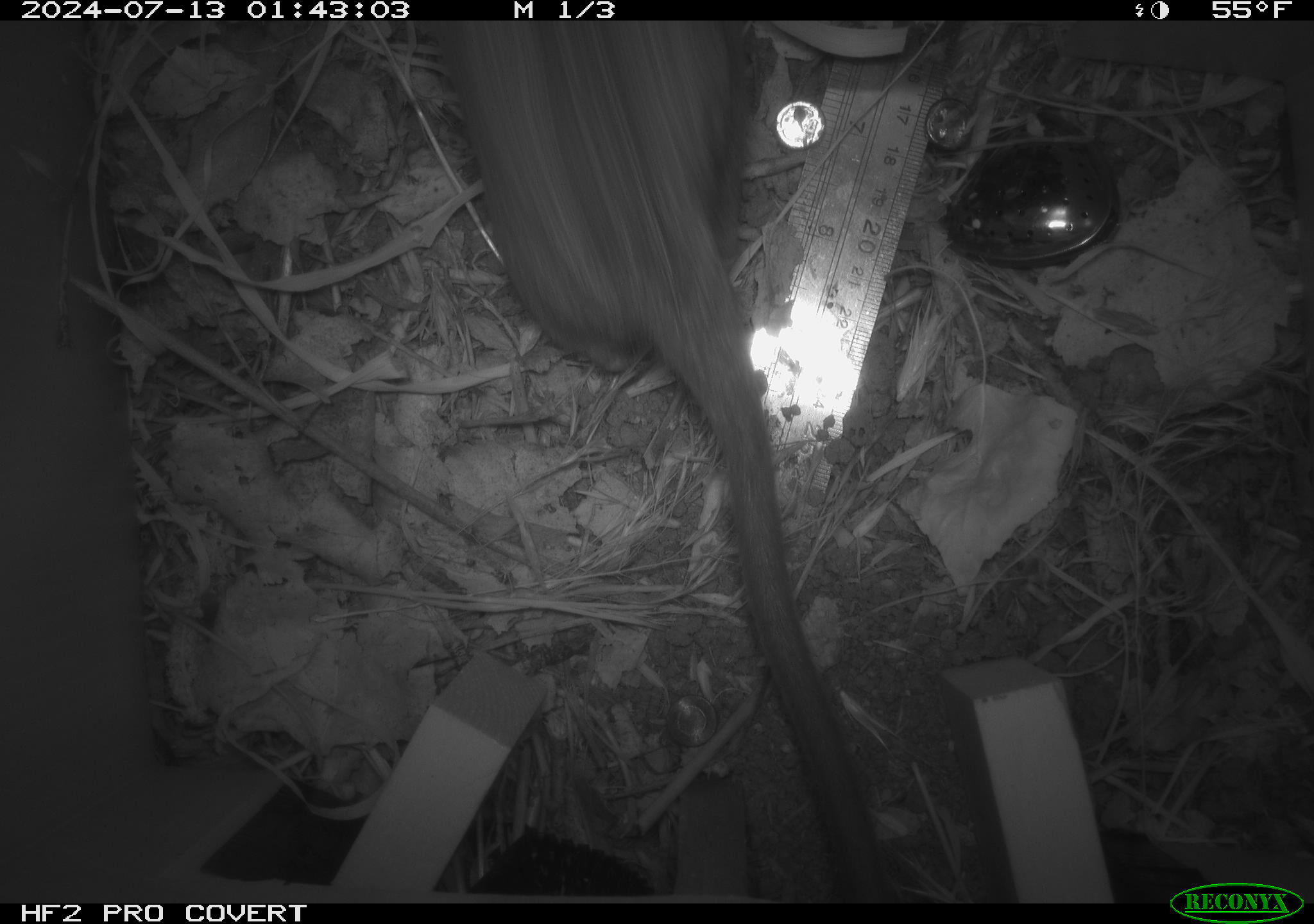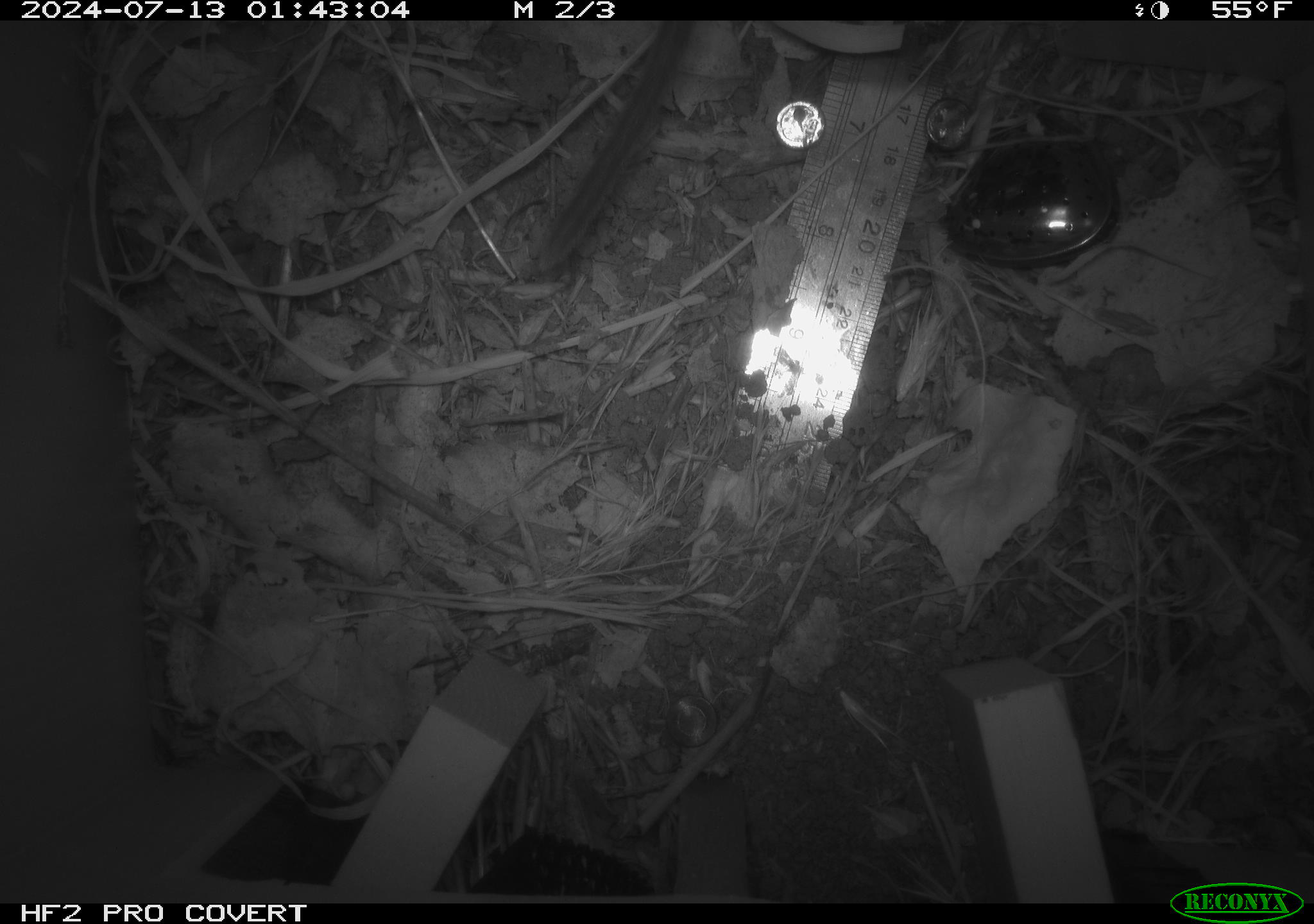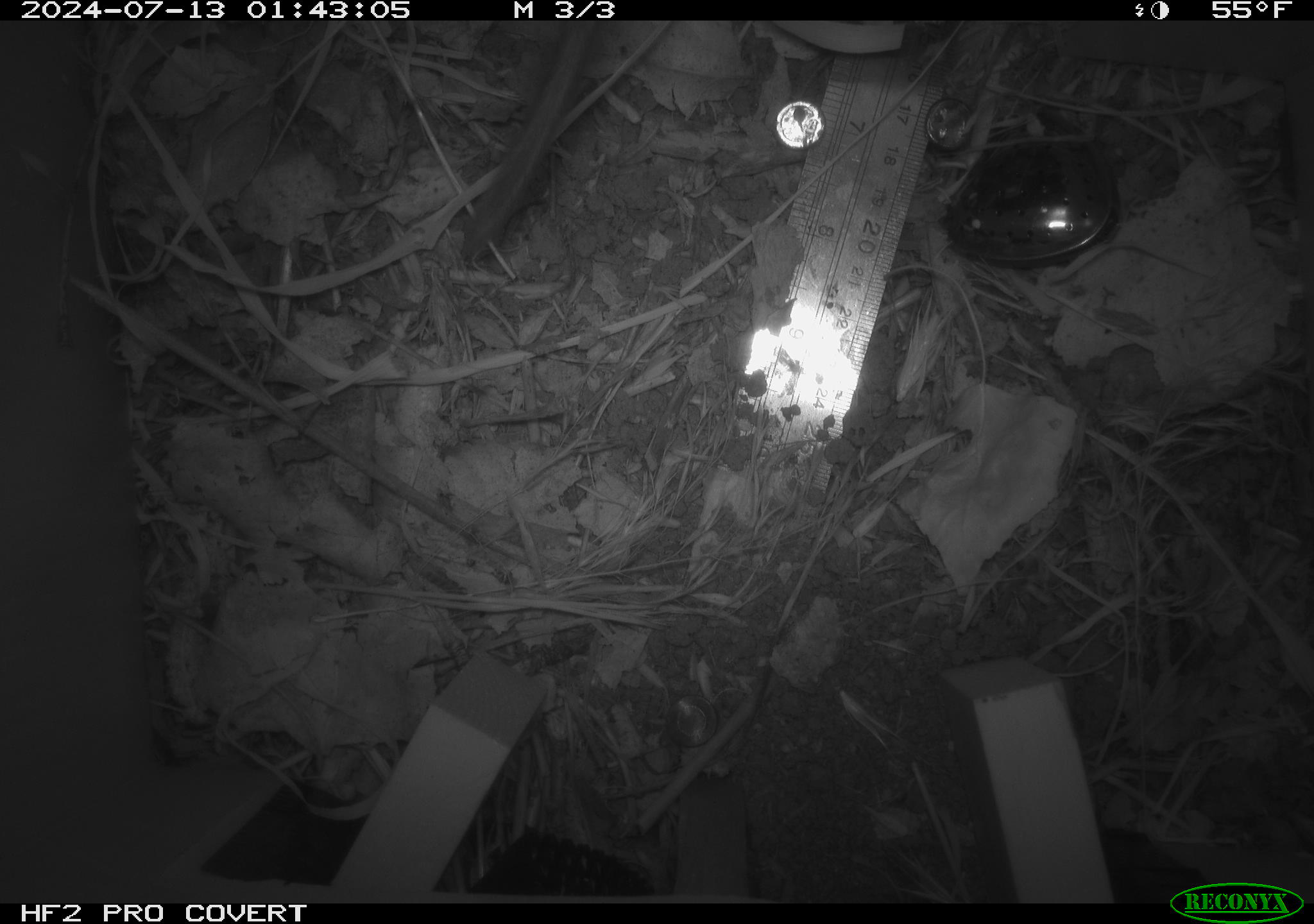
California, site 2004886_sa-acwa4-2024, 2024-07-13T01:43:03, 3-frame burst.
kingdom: Animalia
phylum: Chordata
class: Mammalia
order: Rodentia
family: Cricetidae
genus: Neotoma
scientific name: Neotoma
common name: pack rat or woodrat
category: neotoma species